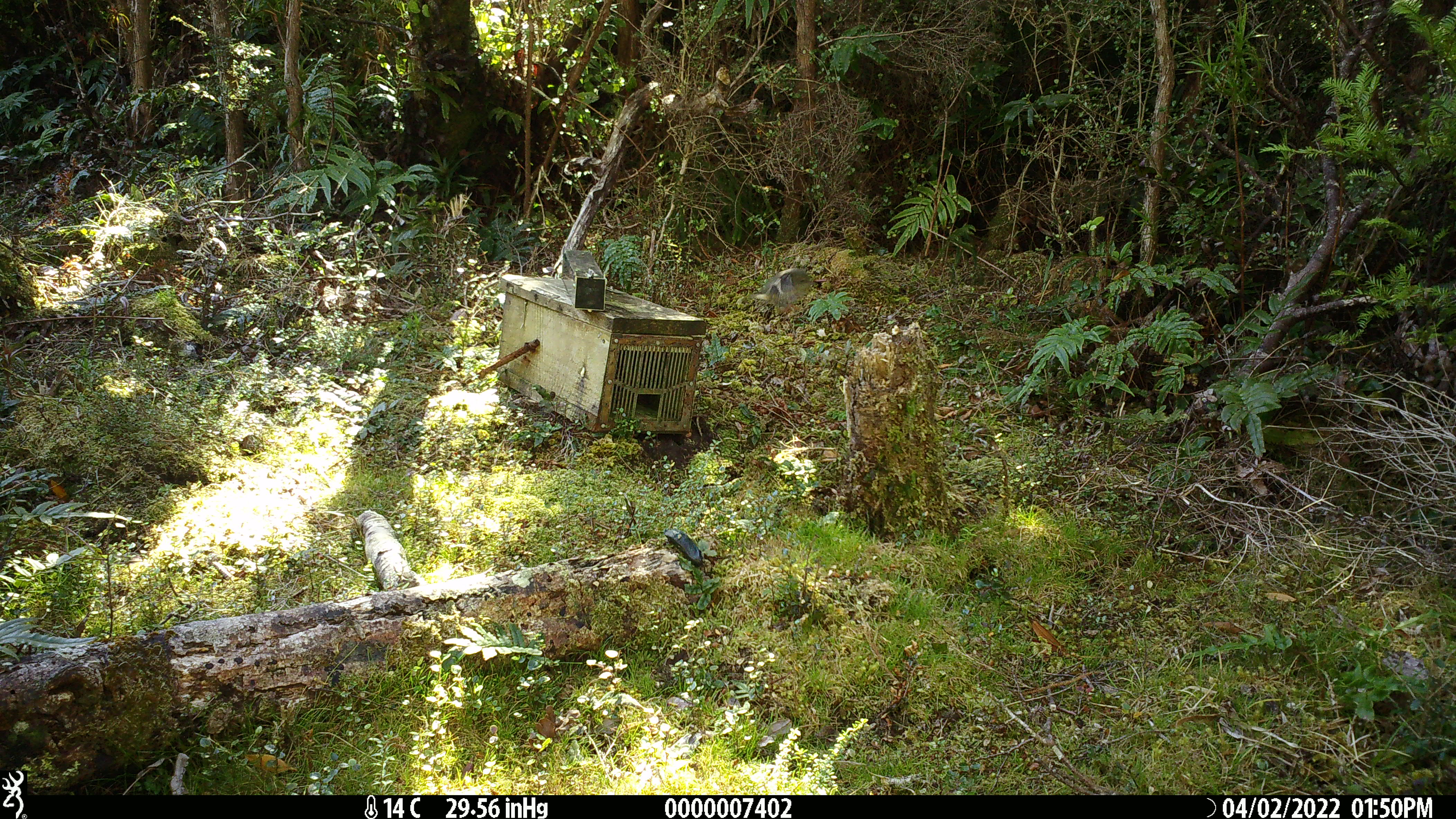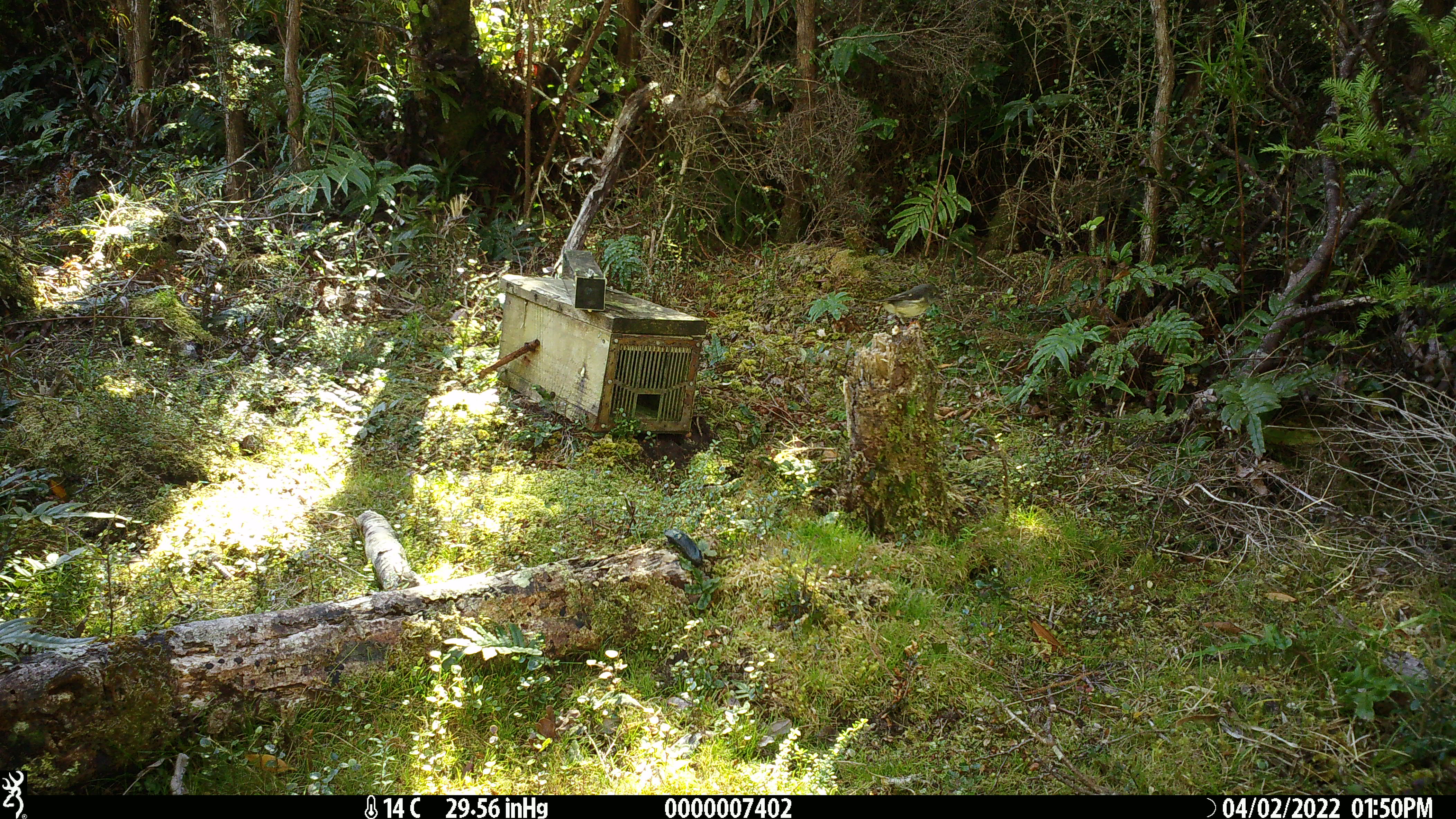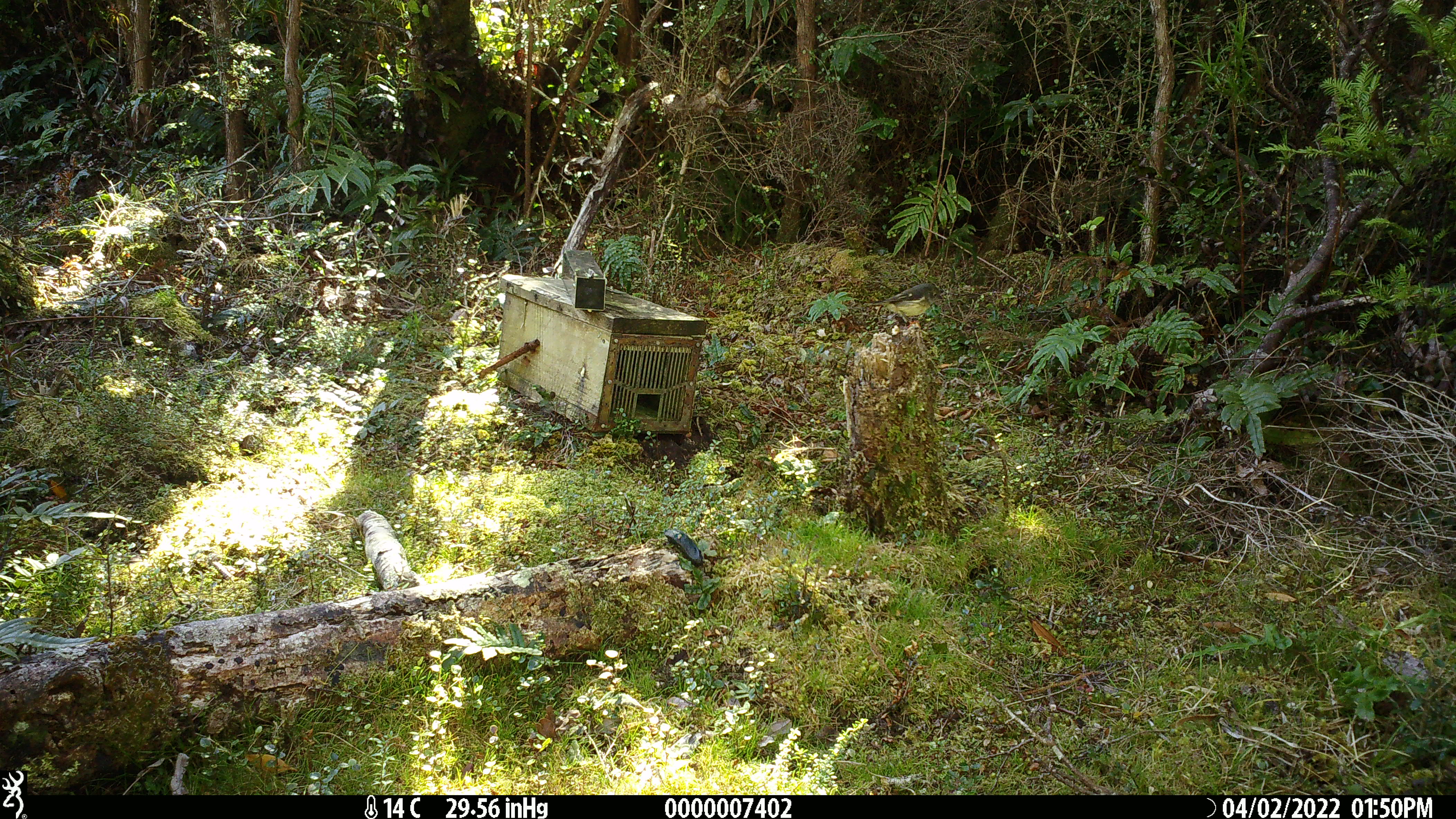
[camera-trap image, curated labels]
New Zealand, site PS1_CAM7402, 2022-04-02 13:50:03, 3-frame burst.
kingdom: Animalia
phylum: Chordata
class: Aves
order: Passeriformes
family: Petroicidae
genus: Petroica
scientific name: Petroica macrocephala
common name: tomtit